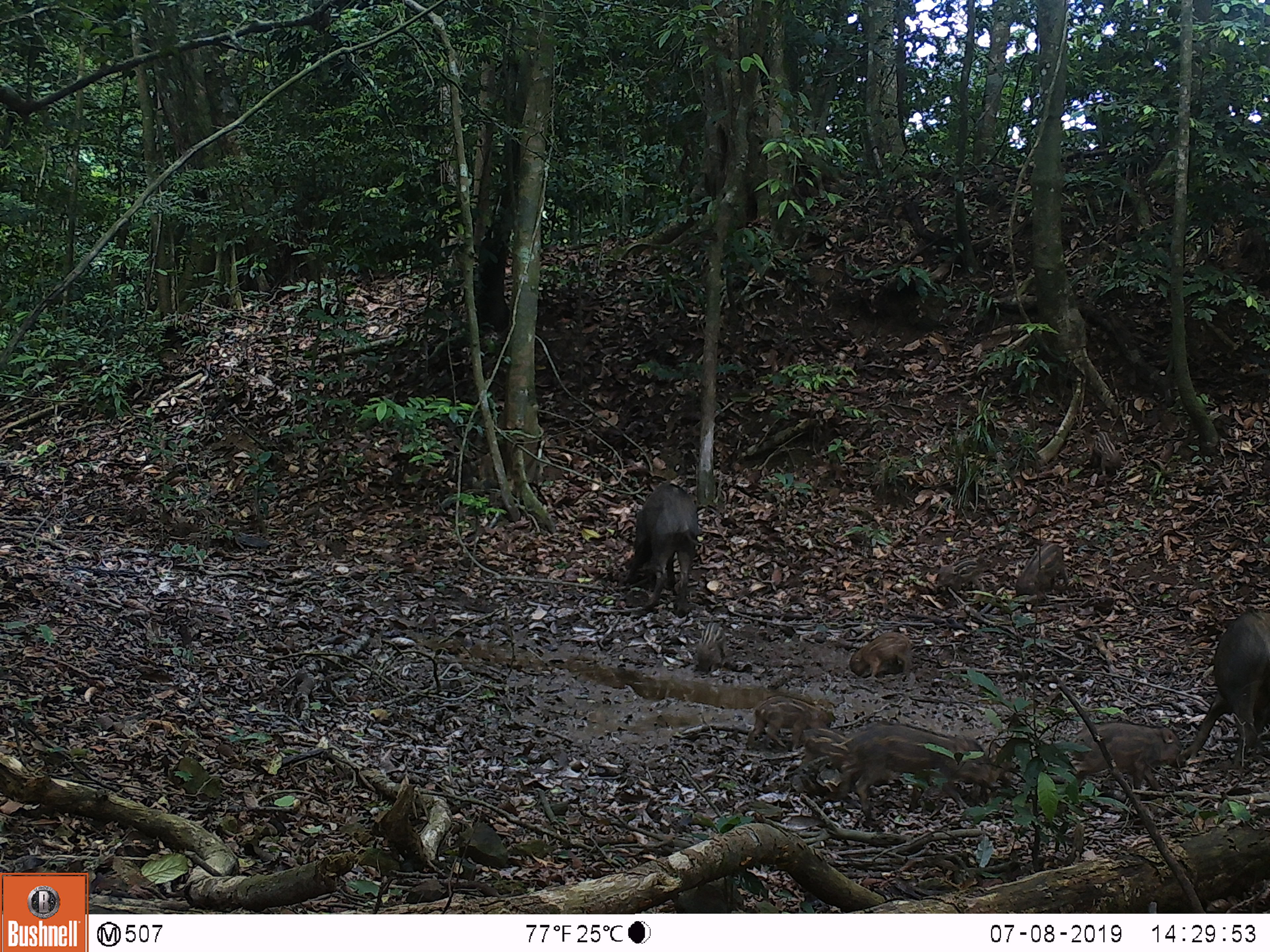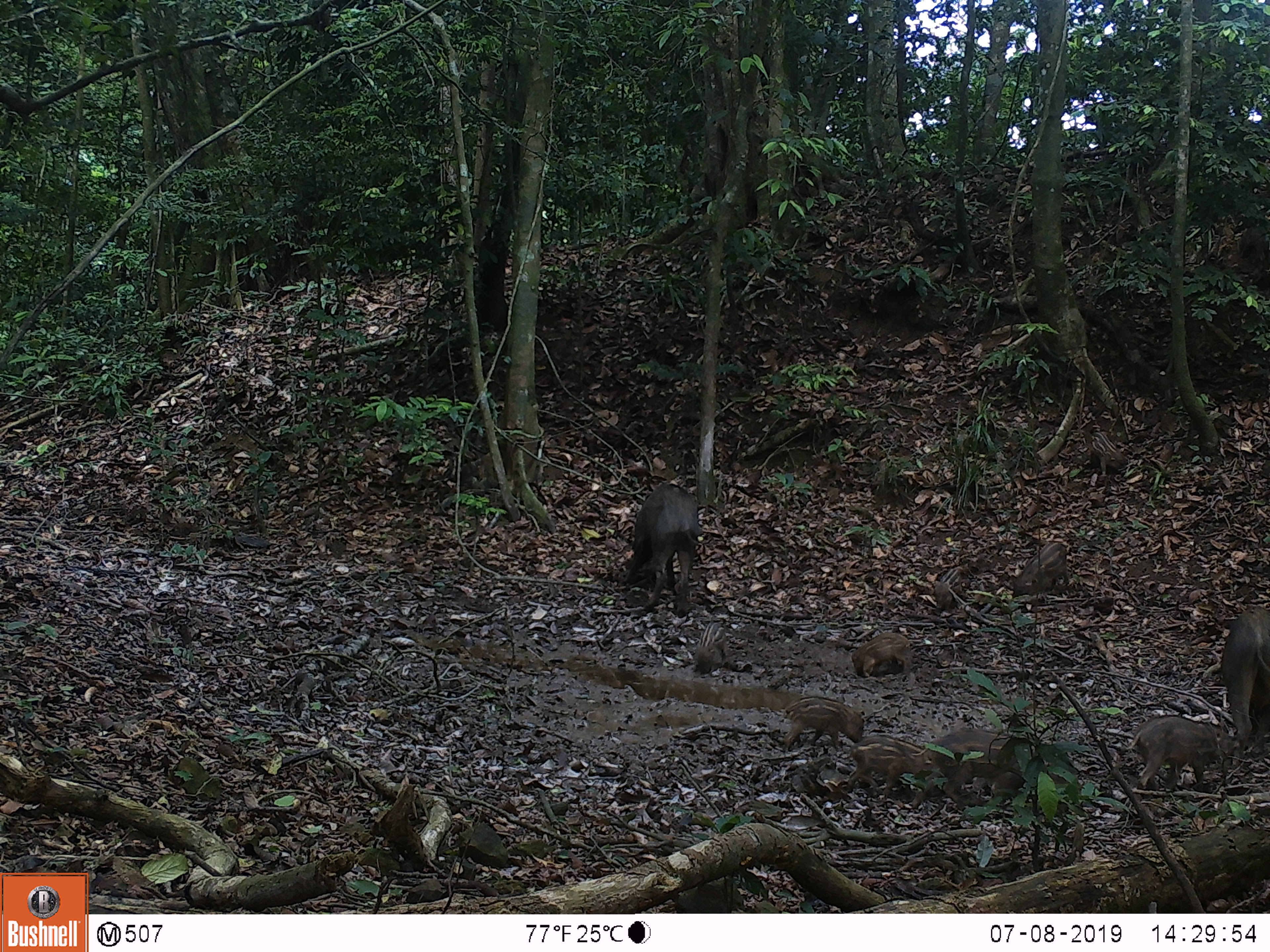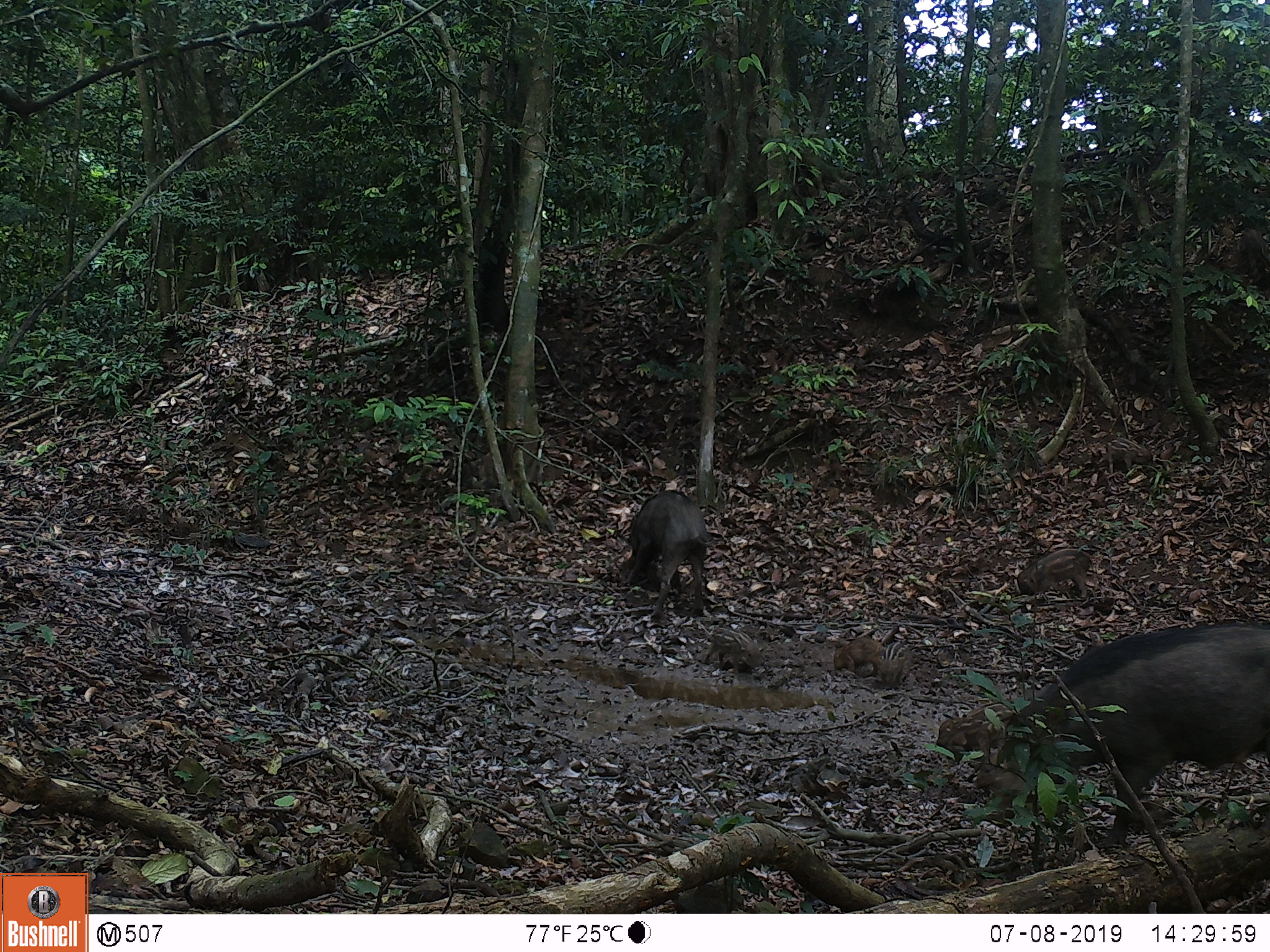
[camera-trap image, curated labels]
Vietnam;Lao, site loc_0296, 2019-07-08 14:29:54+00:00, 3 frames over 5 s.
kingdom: Animalia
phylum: Chordata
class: Mammalia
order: Artiodactyla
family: Suidae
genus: Sus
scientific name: Sus scrofa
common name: eurasian wild pig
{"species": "eurasian wild pig (Sus scrofa)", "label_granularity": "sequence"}